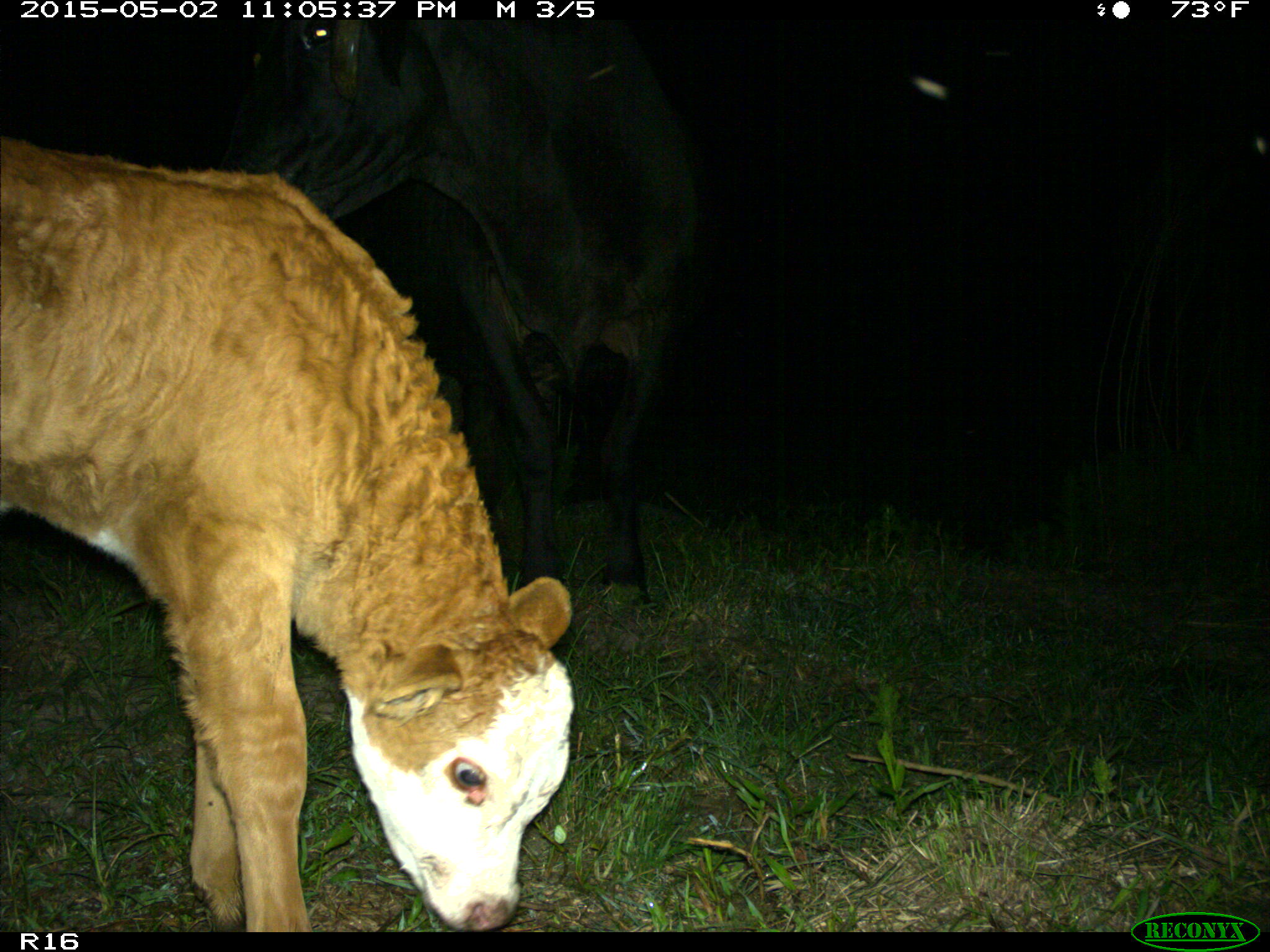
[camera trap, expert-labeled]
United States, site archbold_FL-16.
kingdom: Animalia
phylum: Chordata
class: Mammalia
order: Artiodactyla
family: Bovidae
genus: Bos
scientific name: Bos taurus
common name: domestic cow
Bos taurus (domestic cow).